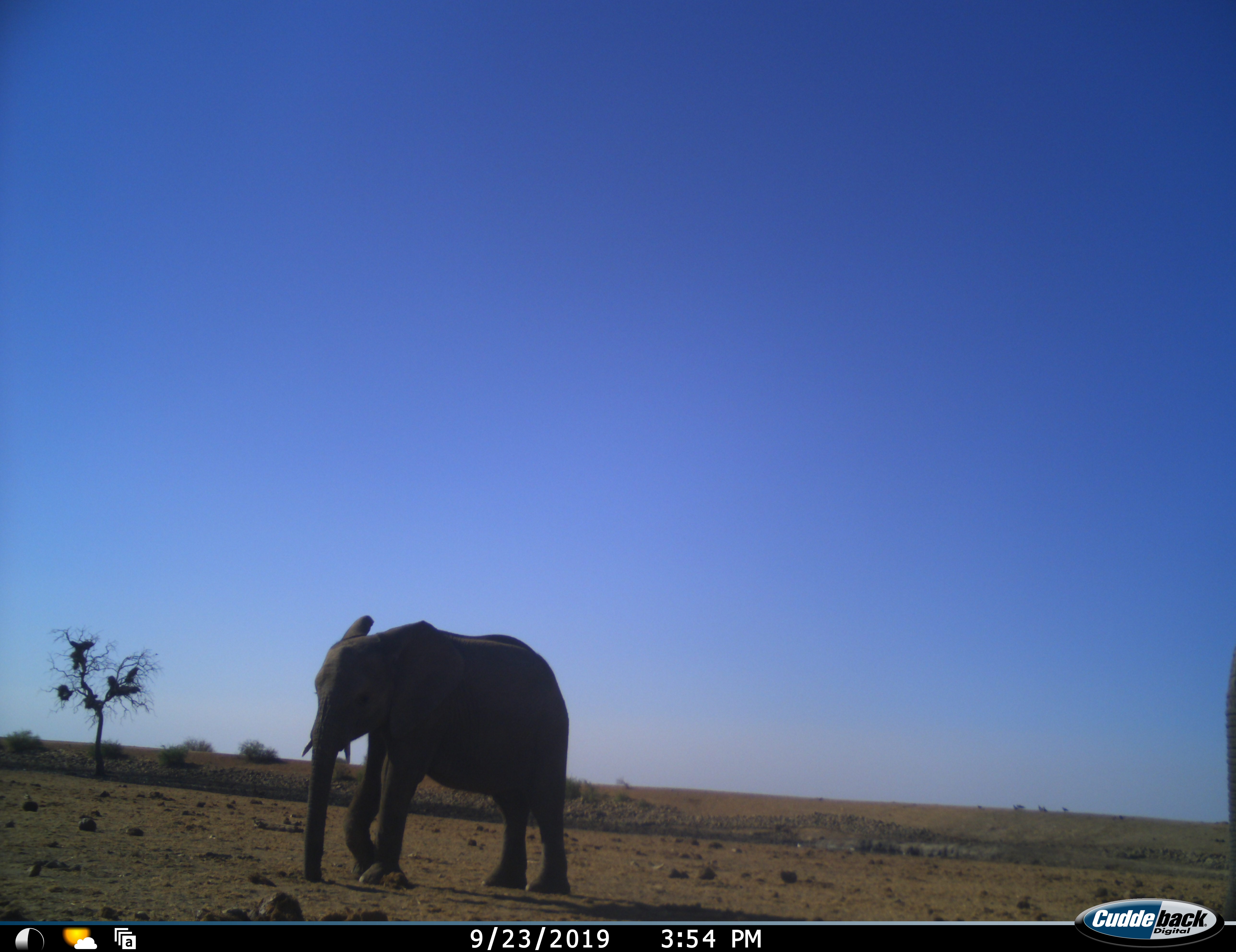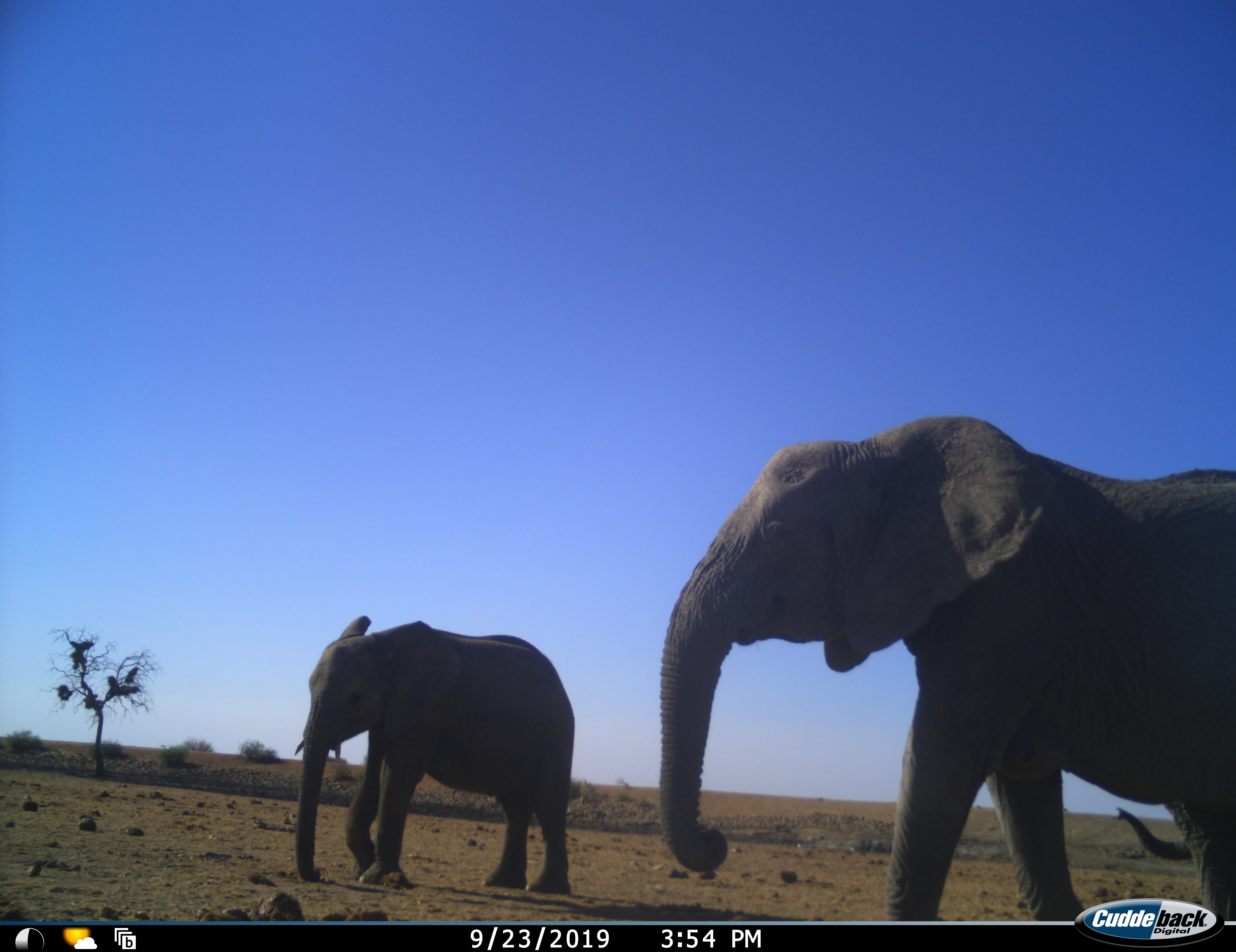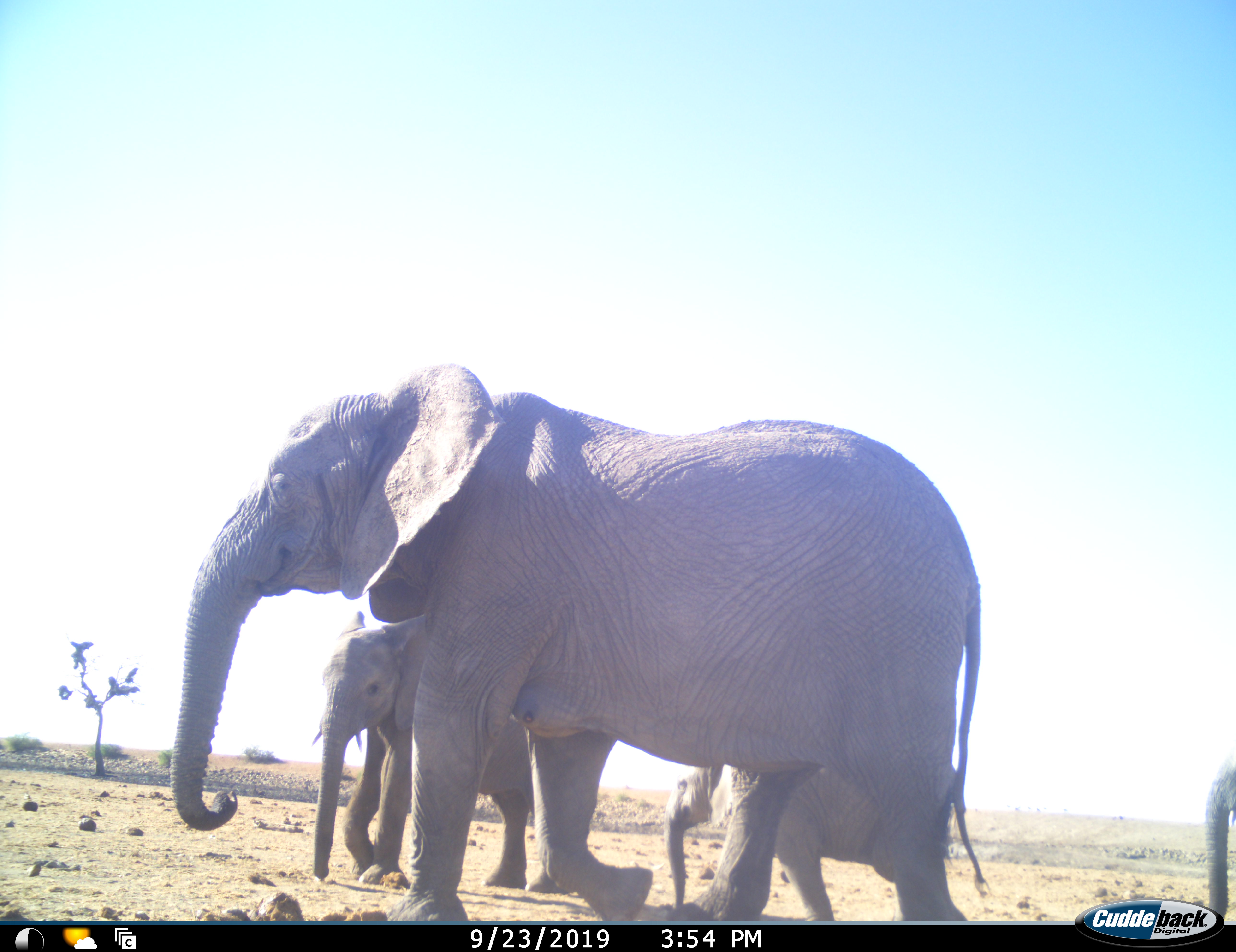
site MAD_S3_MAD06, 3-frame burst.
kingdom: Animalia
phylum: Chordata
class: Mammalia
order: Proboscidea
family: Elephantidae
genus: Loxodonta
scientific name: Loxodonta africana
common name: african bush elephant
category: elephant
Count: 4.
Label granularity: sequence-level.